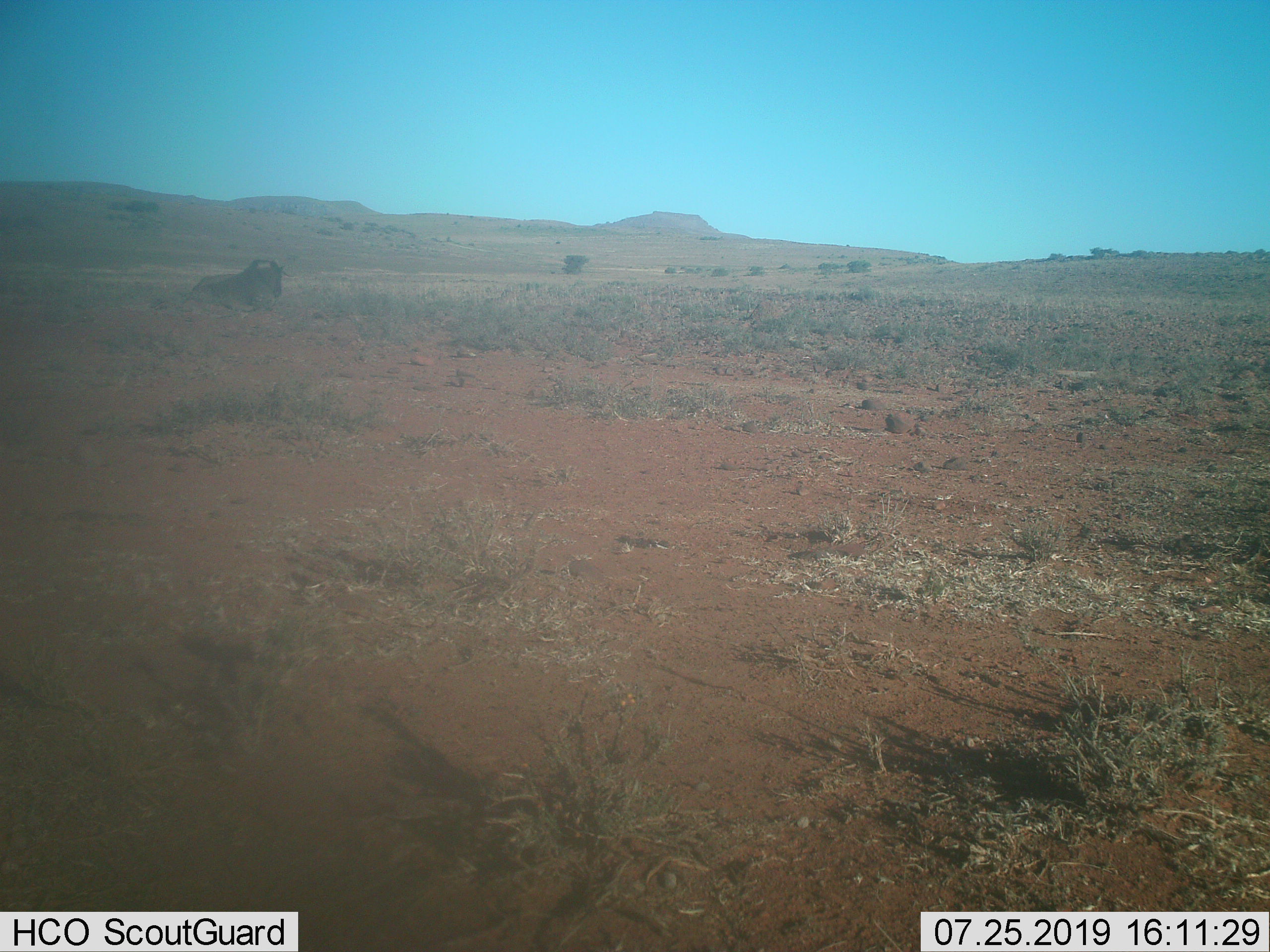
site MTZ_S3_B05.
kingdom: Animalia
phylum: Chordata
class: Mammalia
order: Artiodactyla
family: Bovidae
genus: Connochaetes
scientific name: Connochaetes gnou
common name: black wildebeest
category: wildebeestblack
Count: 1.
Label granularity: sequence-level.